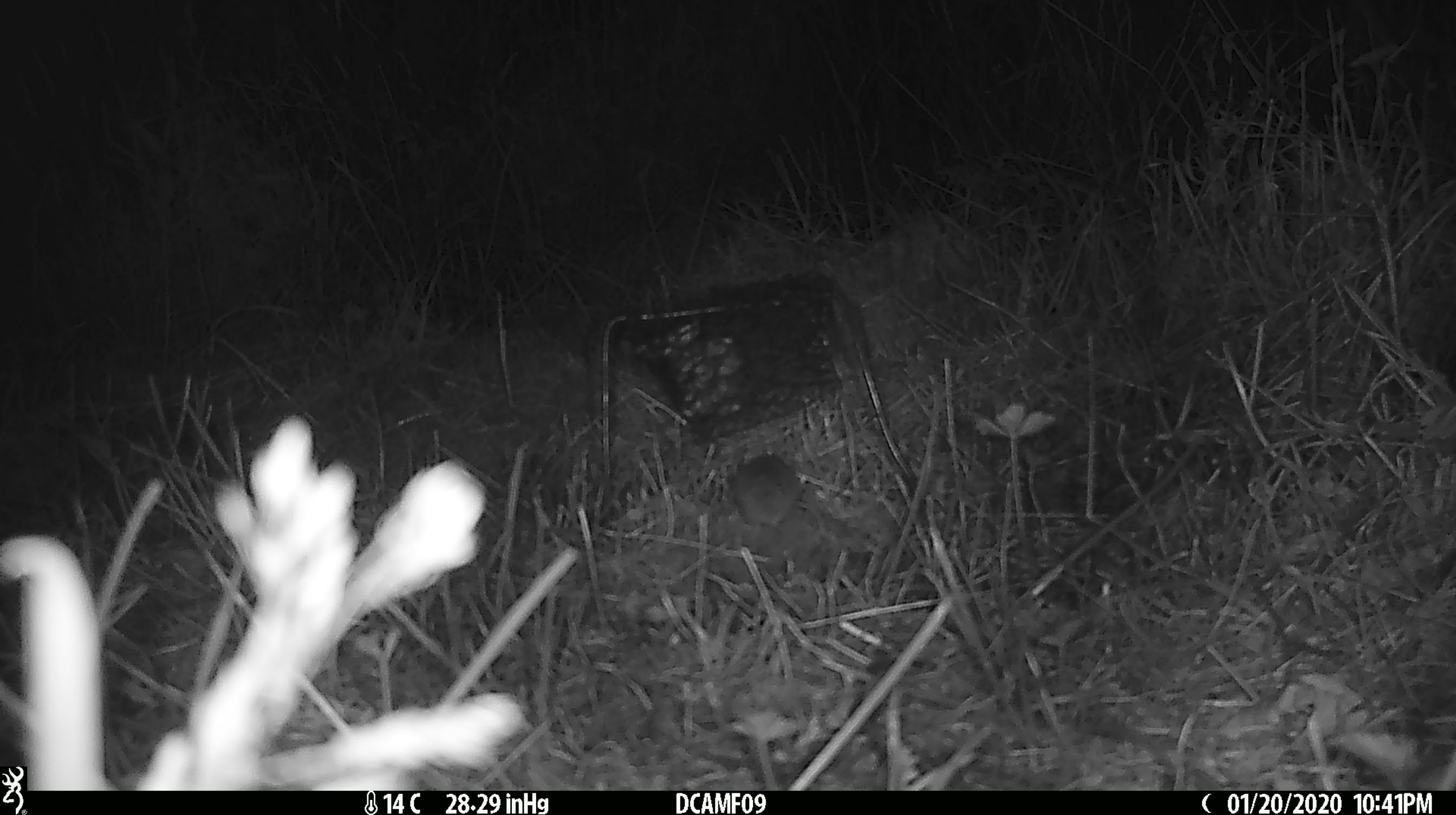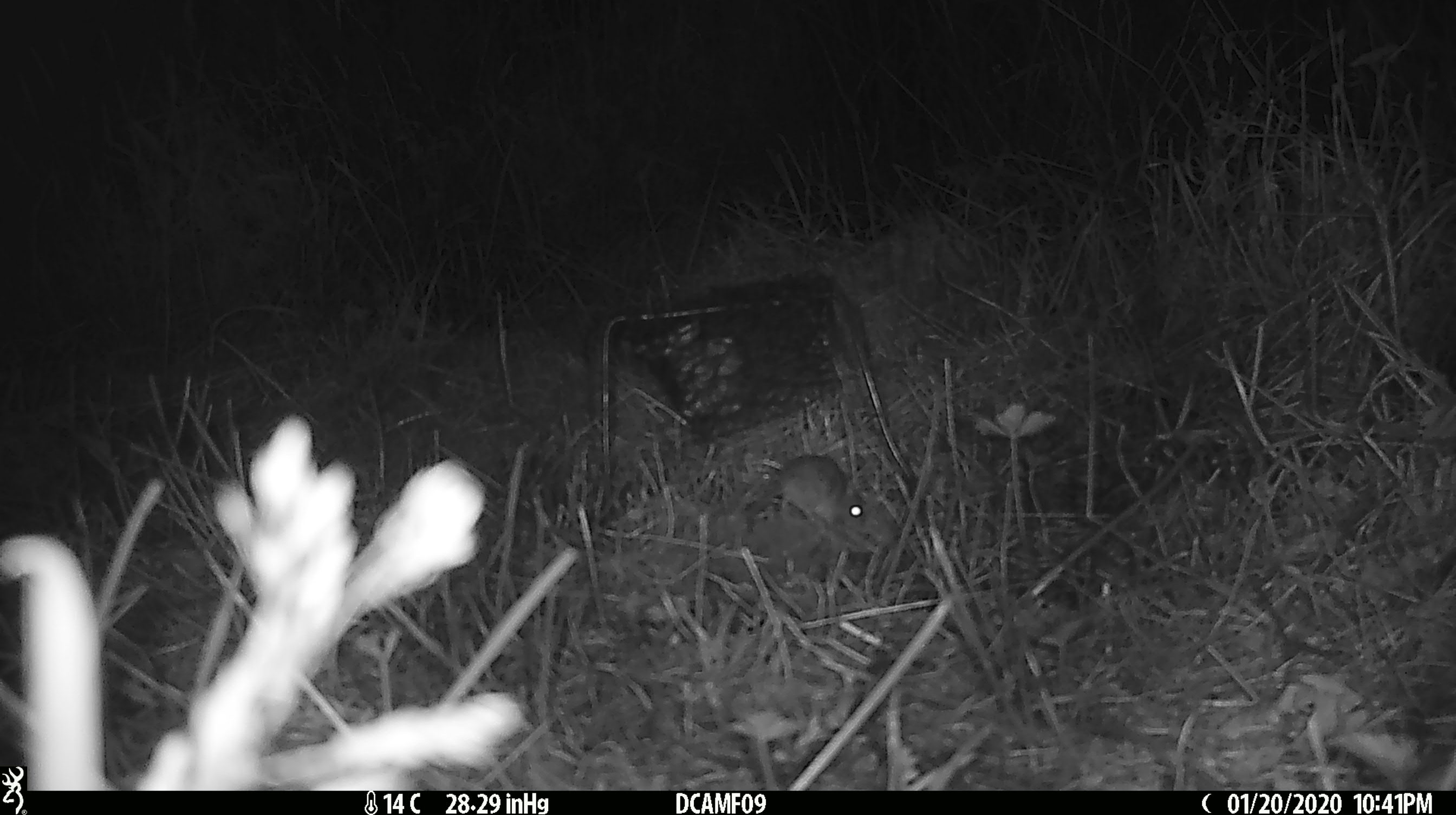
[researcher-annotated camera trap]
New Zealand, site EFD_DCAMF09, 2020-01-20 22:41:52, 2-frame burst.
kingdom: Animalia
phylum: Chordata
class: Mammalia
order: Rodentia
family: Muridae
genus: Mus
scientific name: Mus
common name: mouse